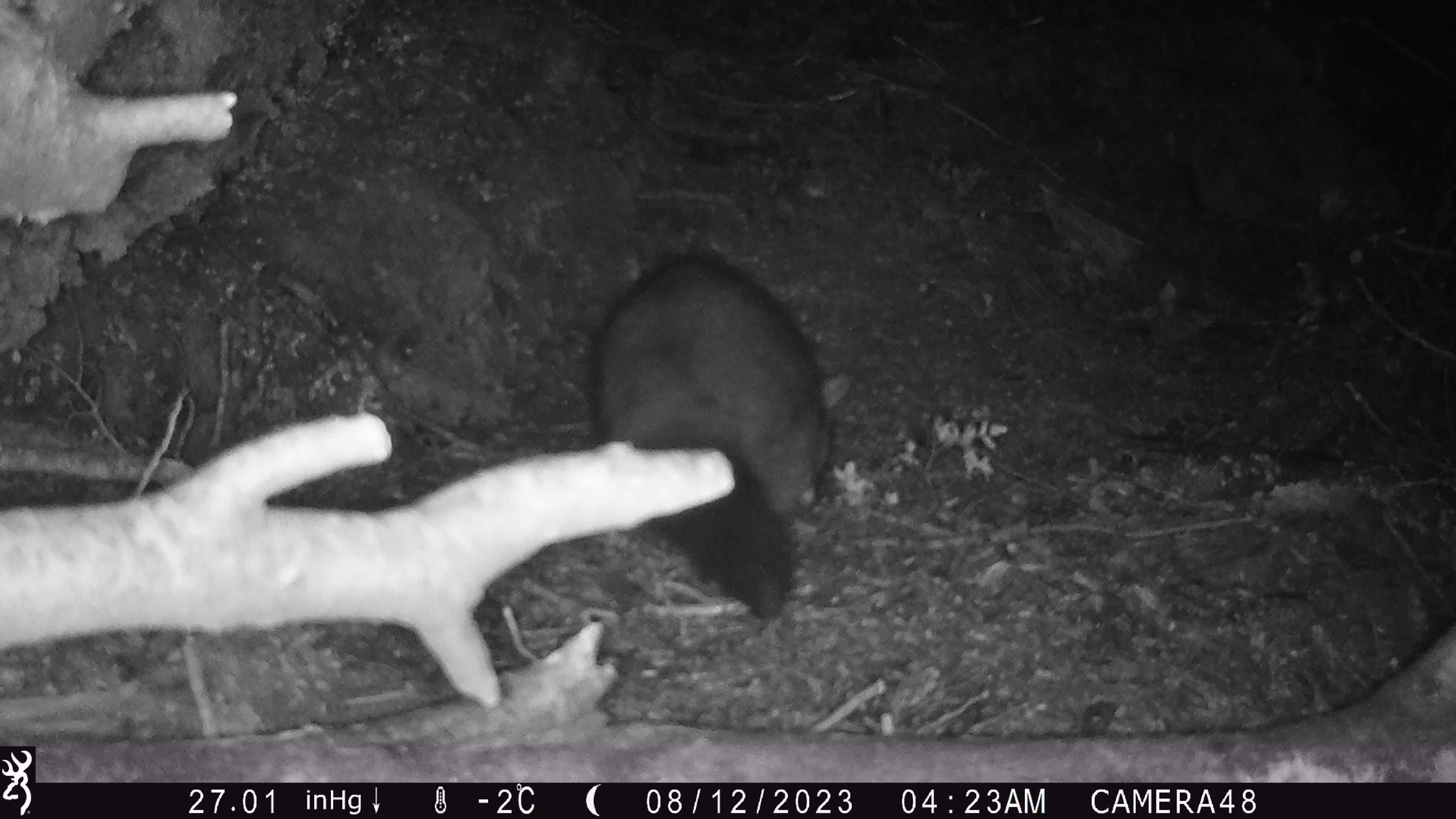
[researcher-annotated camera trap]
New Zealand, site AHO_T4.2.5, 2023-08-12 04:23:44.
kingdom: Animalia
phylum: Chordata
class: Mammalia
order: Carnivora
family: Mustelidae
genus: Mustela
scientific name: Mustela erminea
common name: stoat